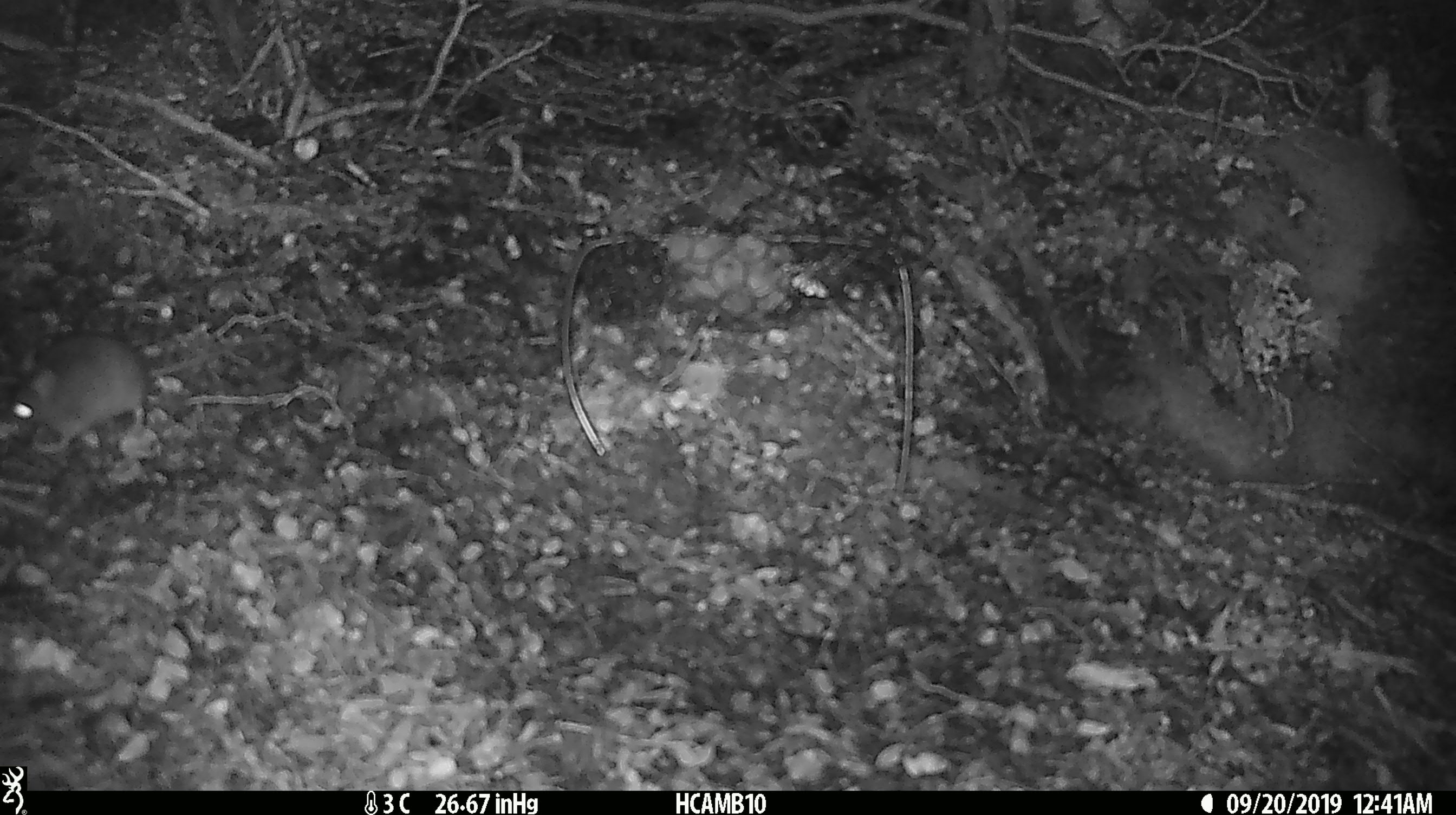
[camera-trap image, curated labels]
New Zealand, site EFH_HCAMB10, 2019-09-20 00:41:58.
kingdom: Animalia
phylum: Chordata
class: Mammalia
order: Rodentia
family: Muridae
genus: Mus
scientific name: Mus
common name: mouse